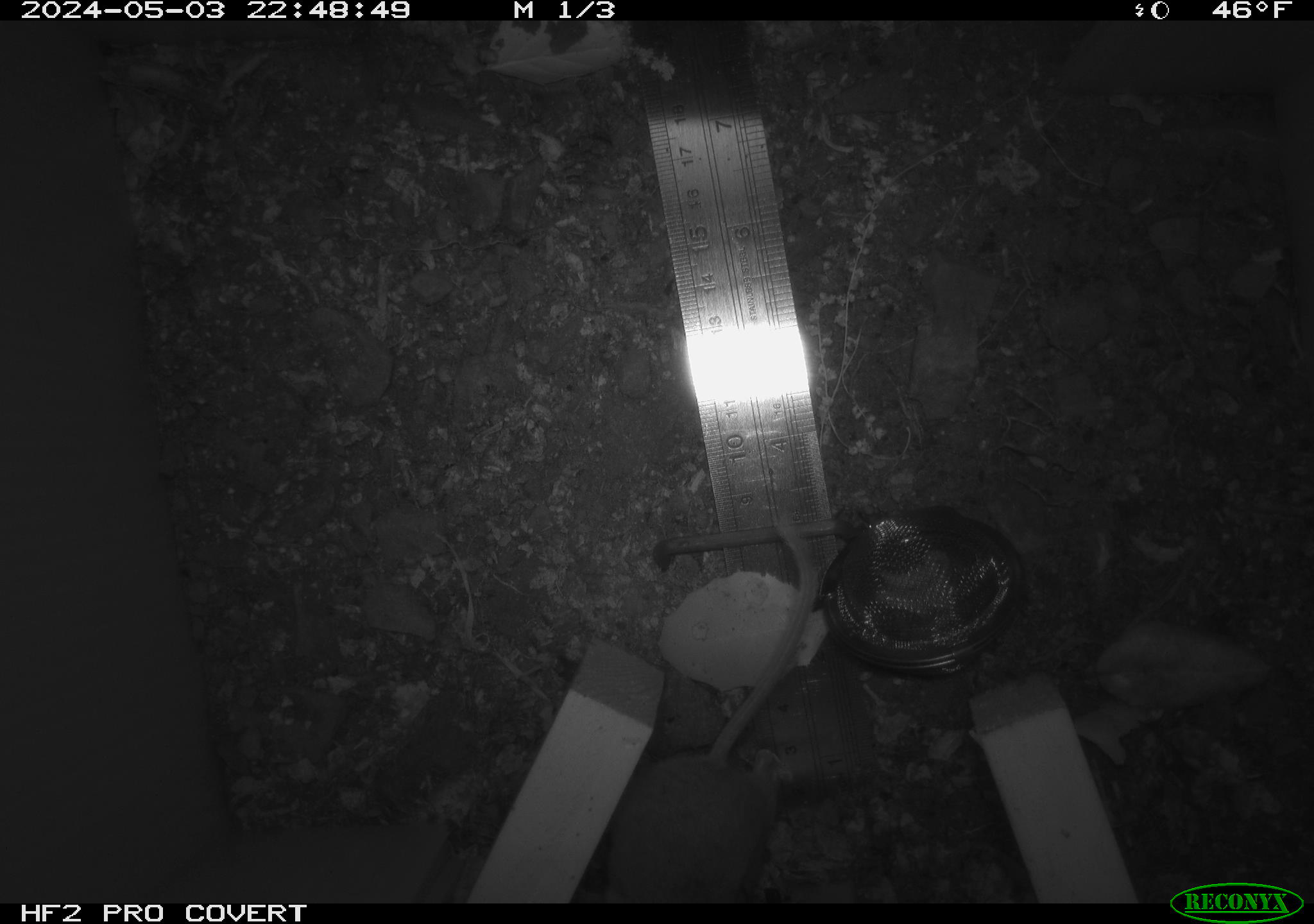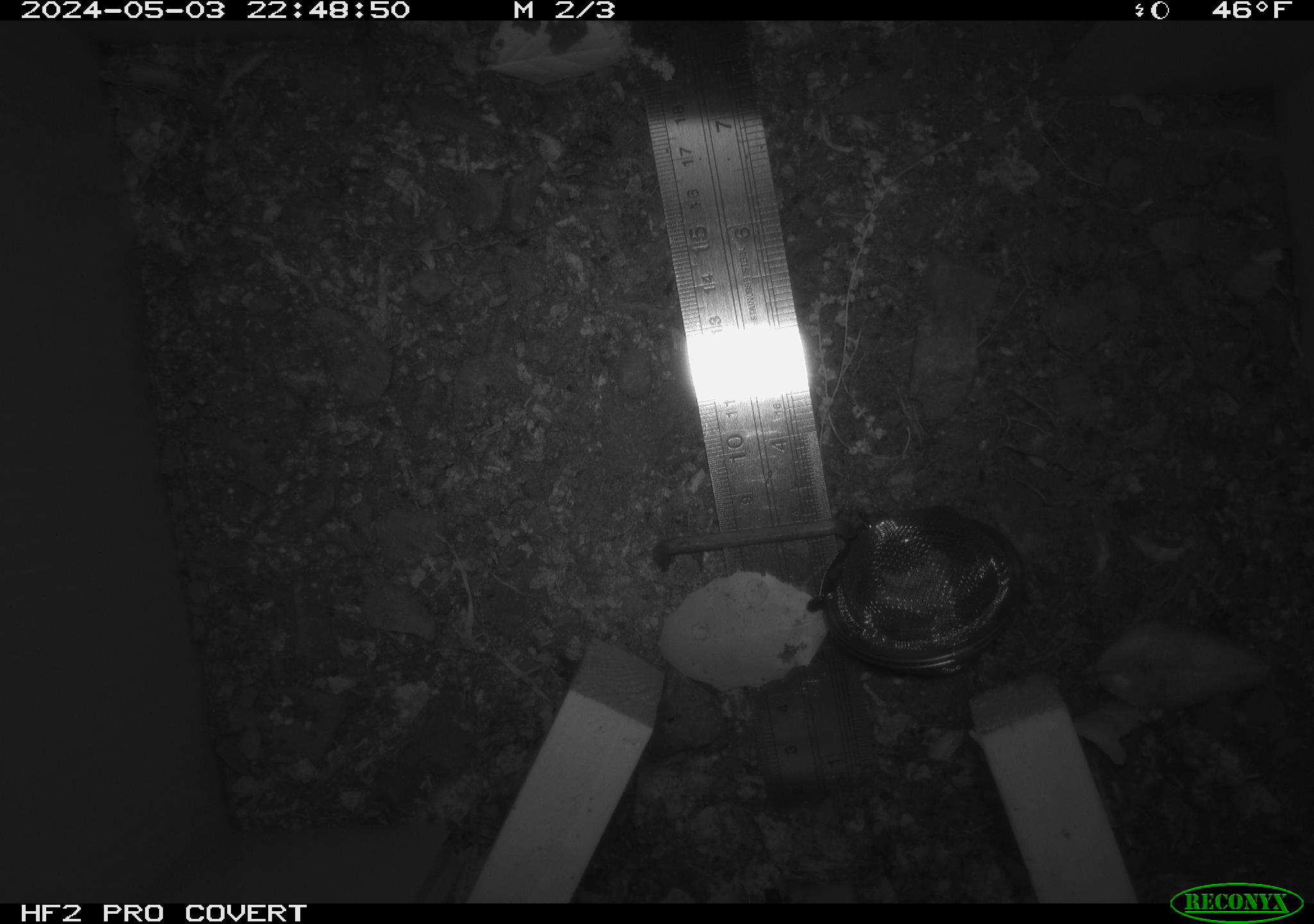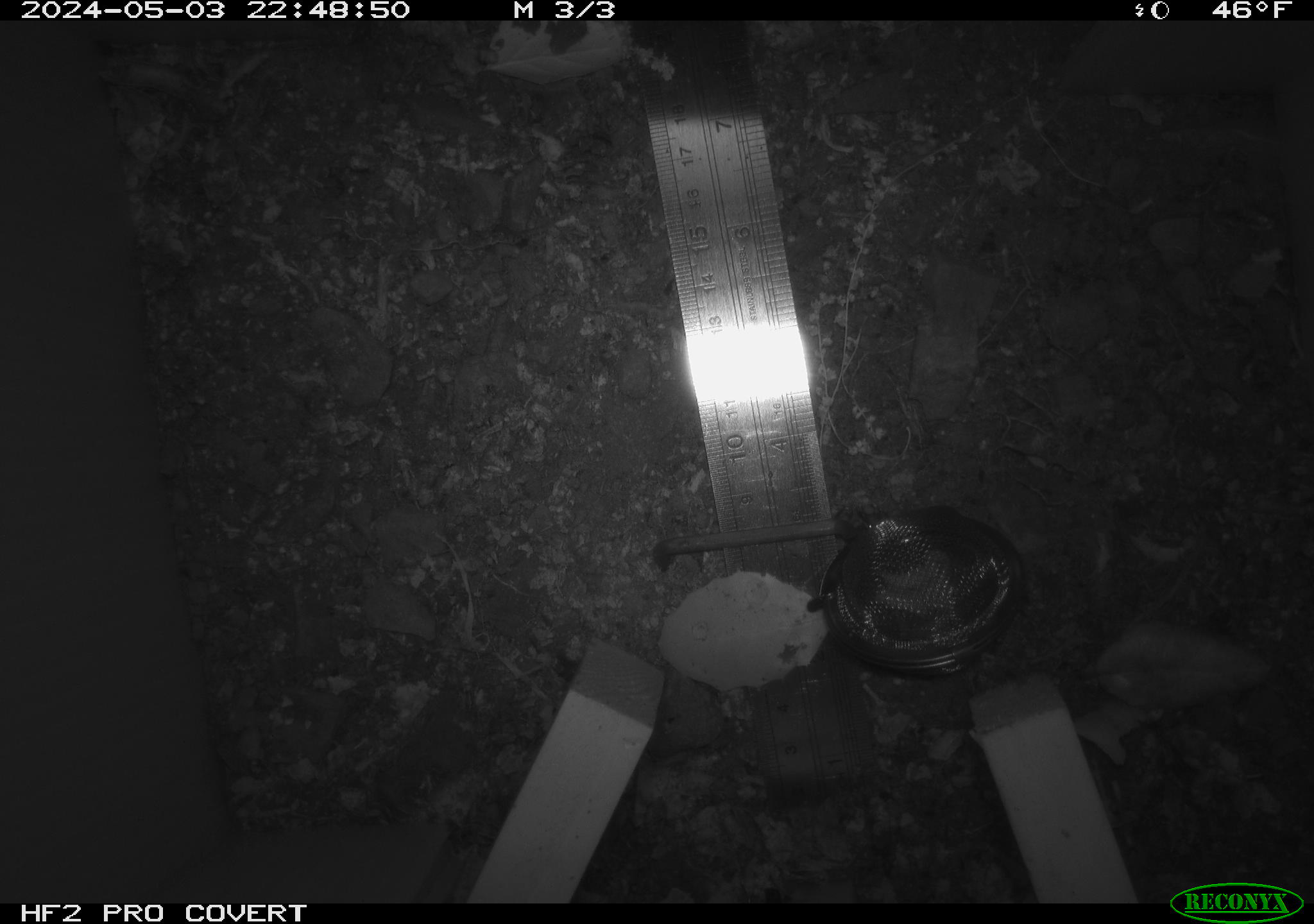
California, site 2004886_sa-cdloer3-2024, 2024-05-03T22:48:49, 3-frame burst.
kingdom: Animalia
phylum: Chordata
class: Mammalia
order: Rodentia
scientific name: Rodentia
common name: mouse species